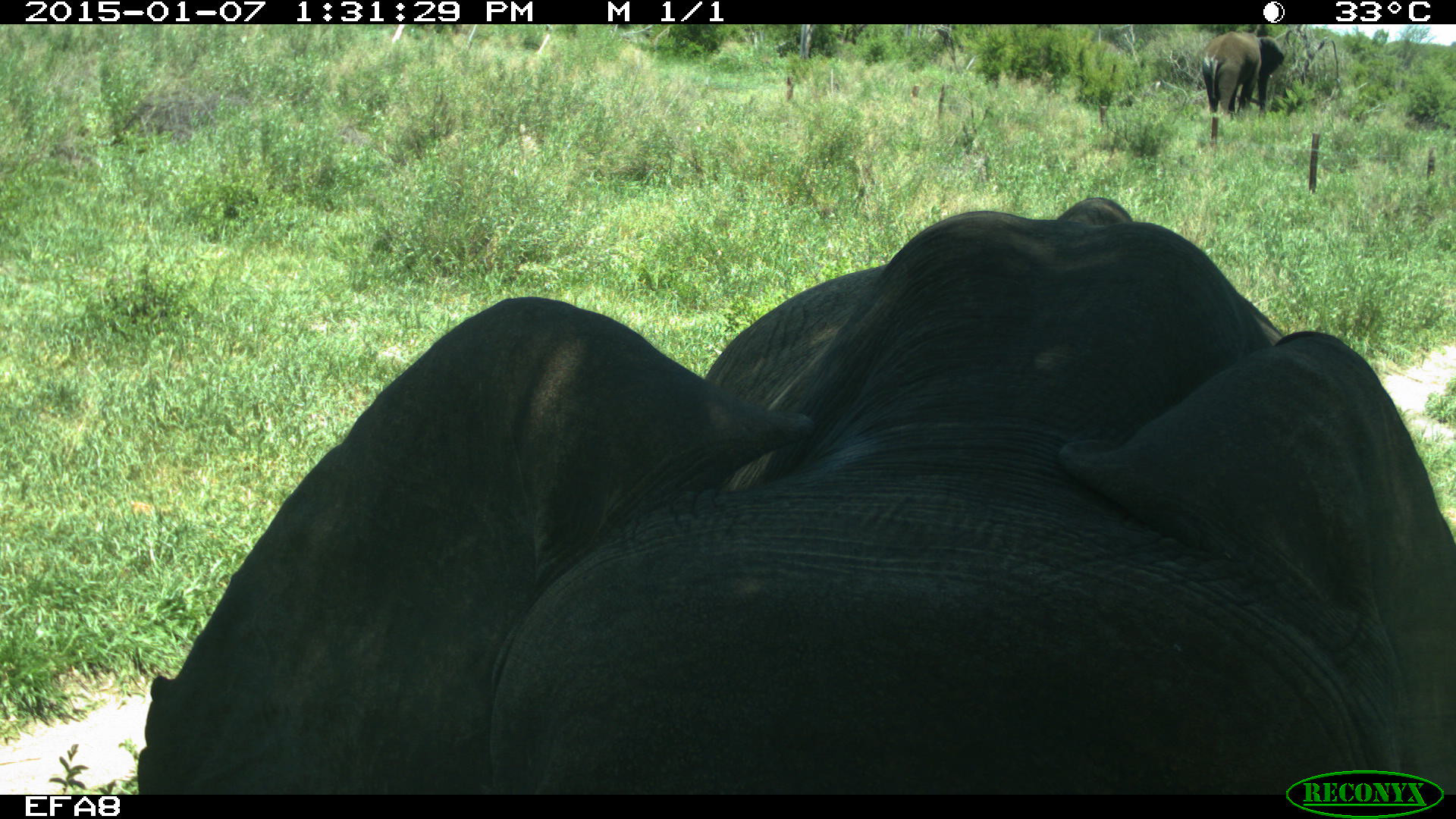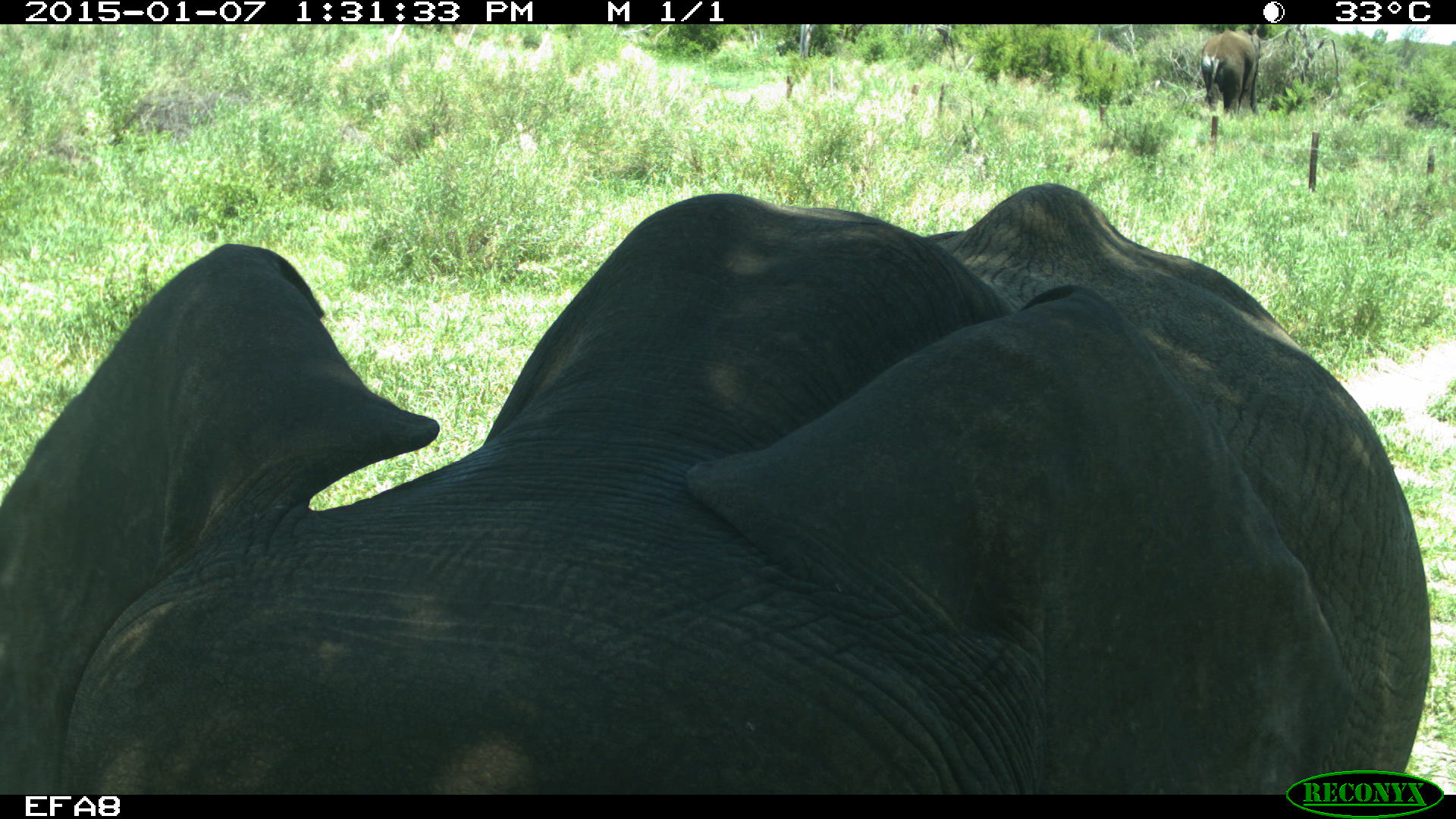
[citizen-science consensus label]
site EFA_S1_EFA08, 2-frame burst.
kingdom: Animalia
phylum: Chordata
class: Mammalia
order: Proboscidea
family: Elephantidae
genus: Loxodonta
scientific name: Loxodonta africana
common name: african bush elephant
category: elephant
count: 1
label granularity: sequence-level